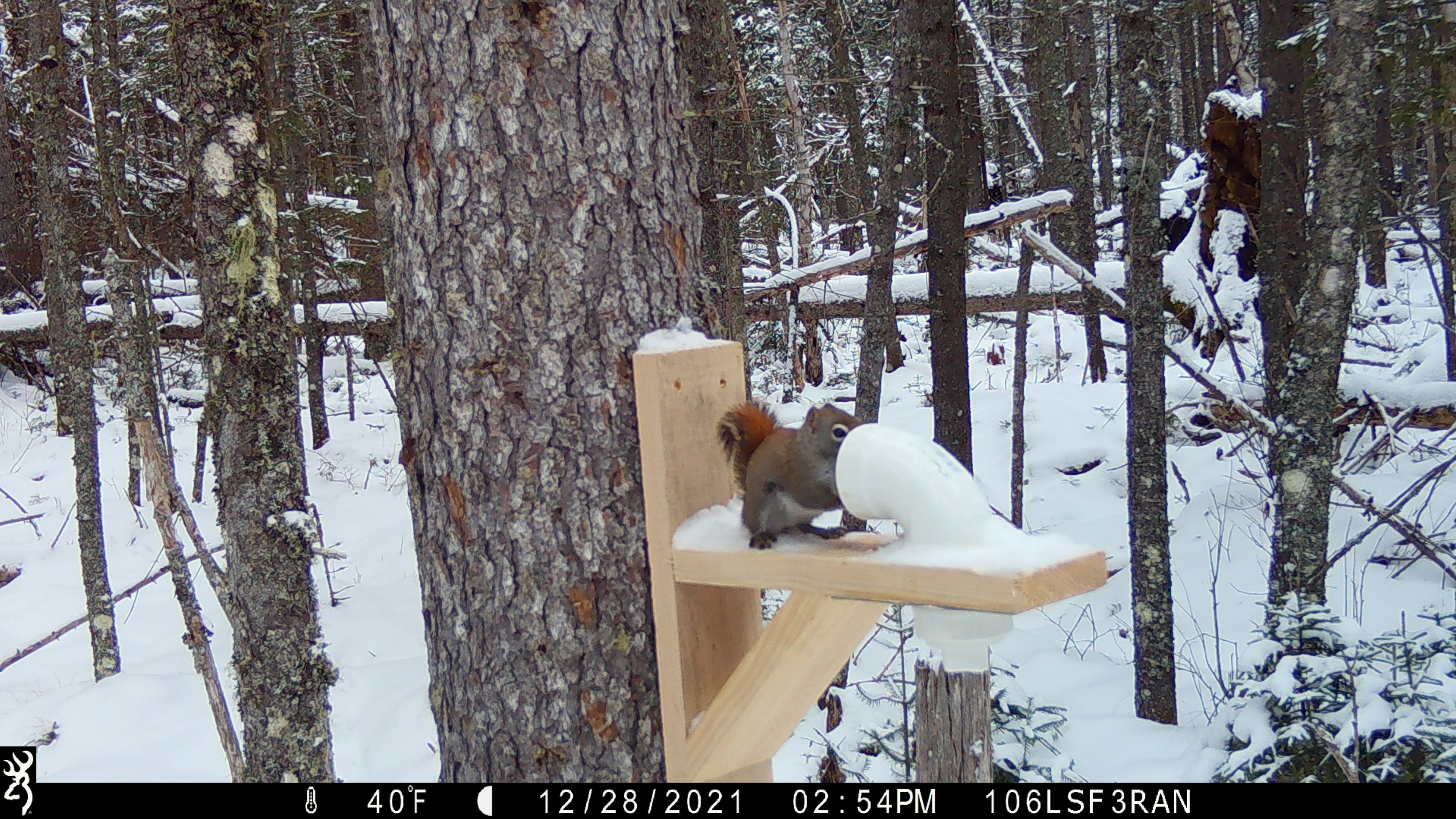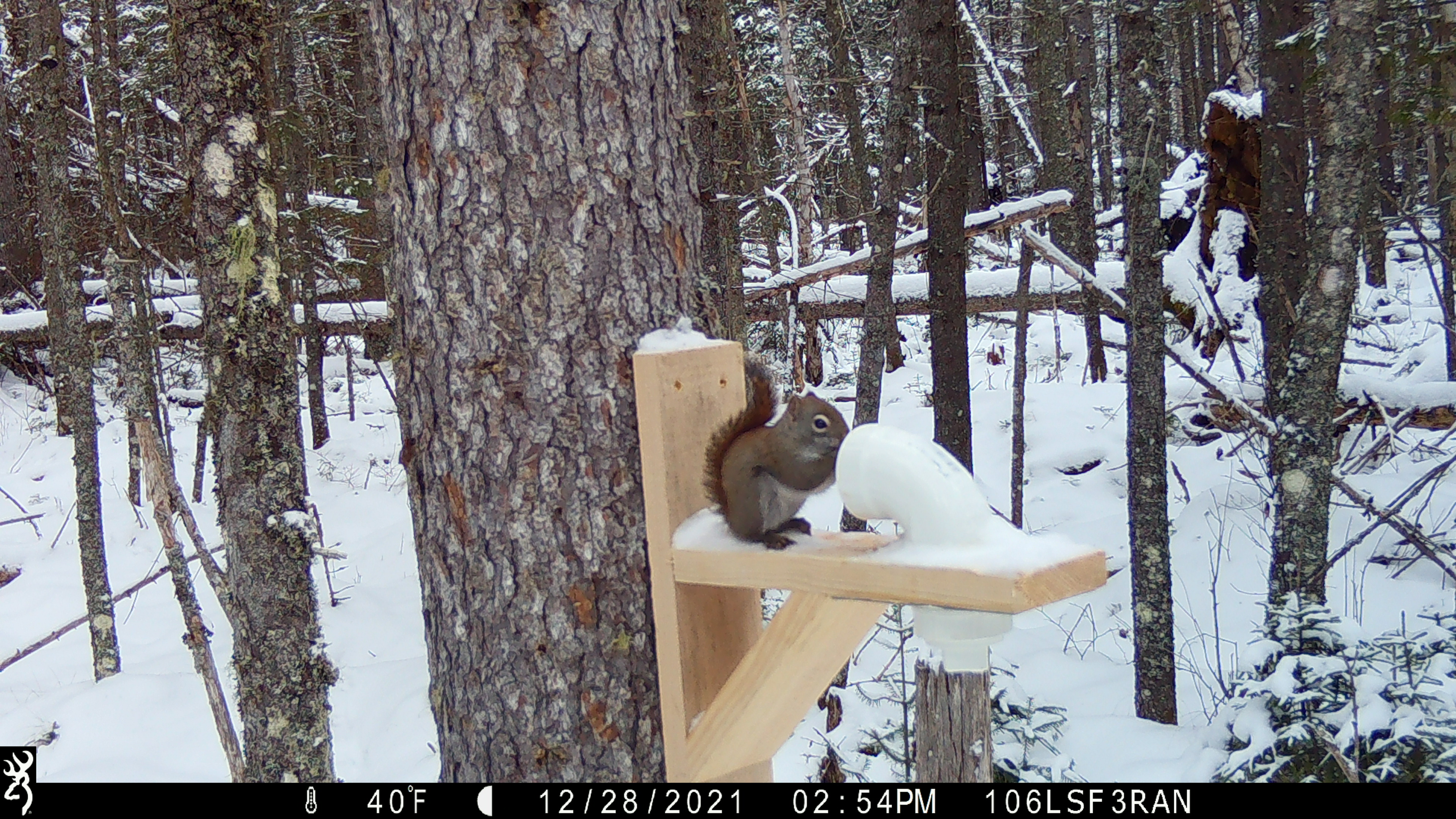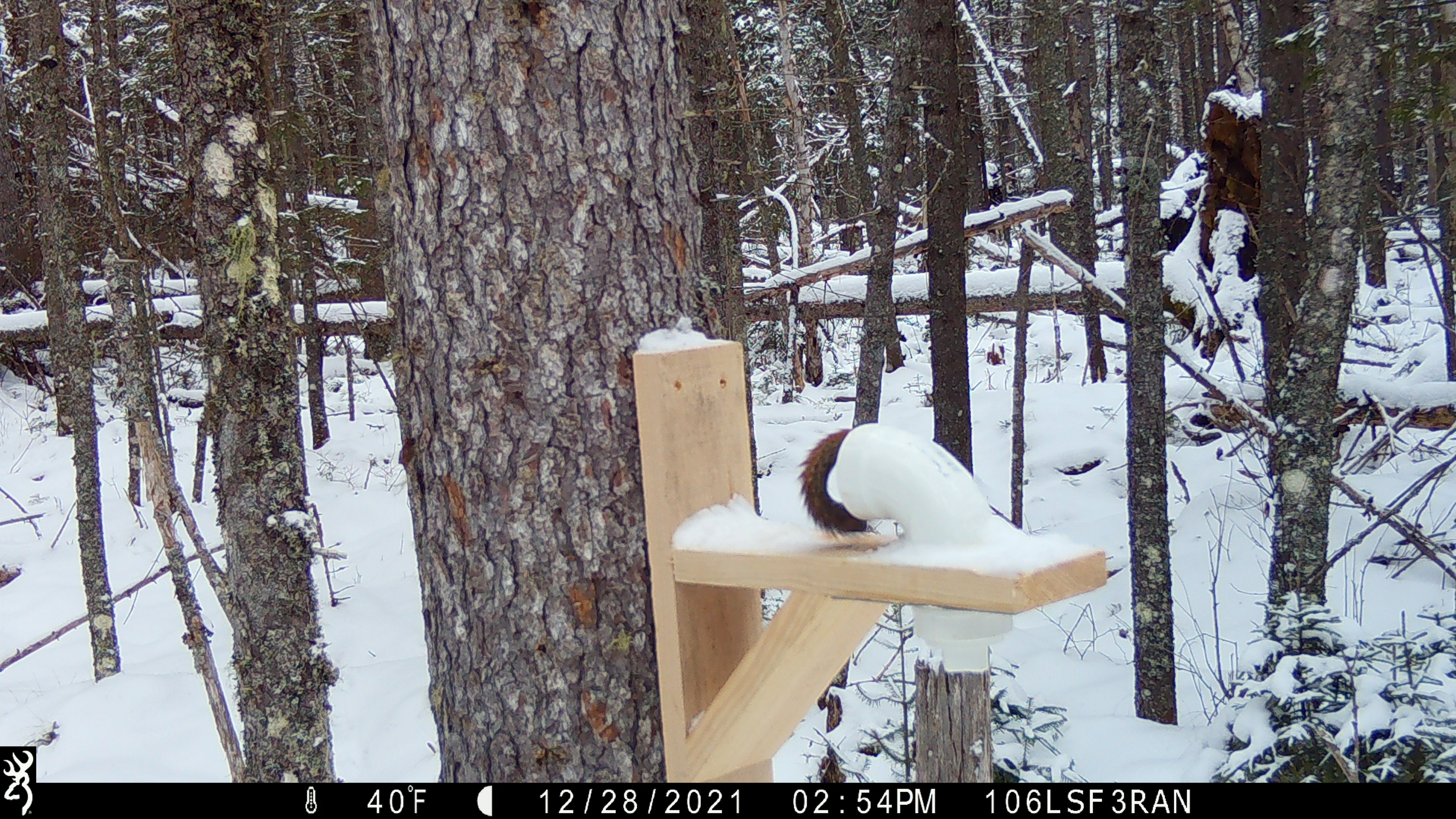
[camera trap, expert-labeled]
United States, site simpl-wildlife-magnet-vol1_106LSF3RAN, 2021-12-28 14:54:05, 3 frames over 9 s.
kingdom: Animalia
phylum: Chordata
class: Mammalia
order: Rodentia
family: Sciuridae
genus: Tamiasciurus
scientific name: Tamiasciurus hudsonicus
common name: red squirrel